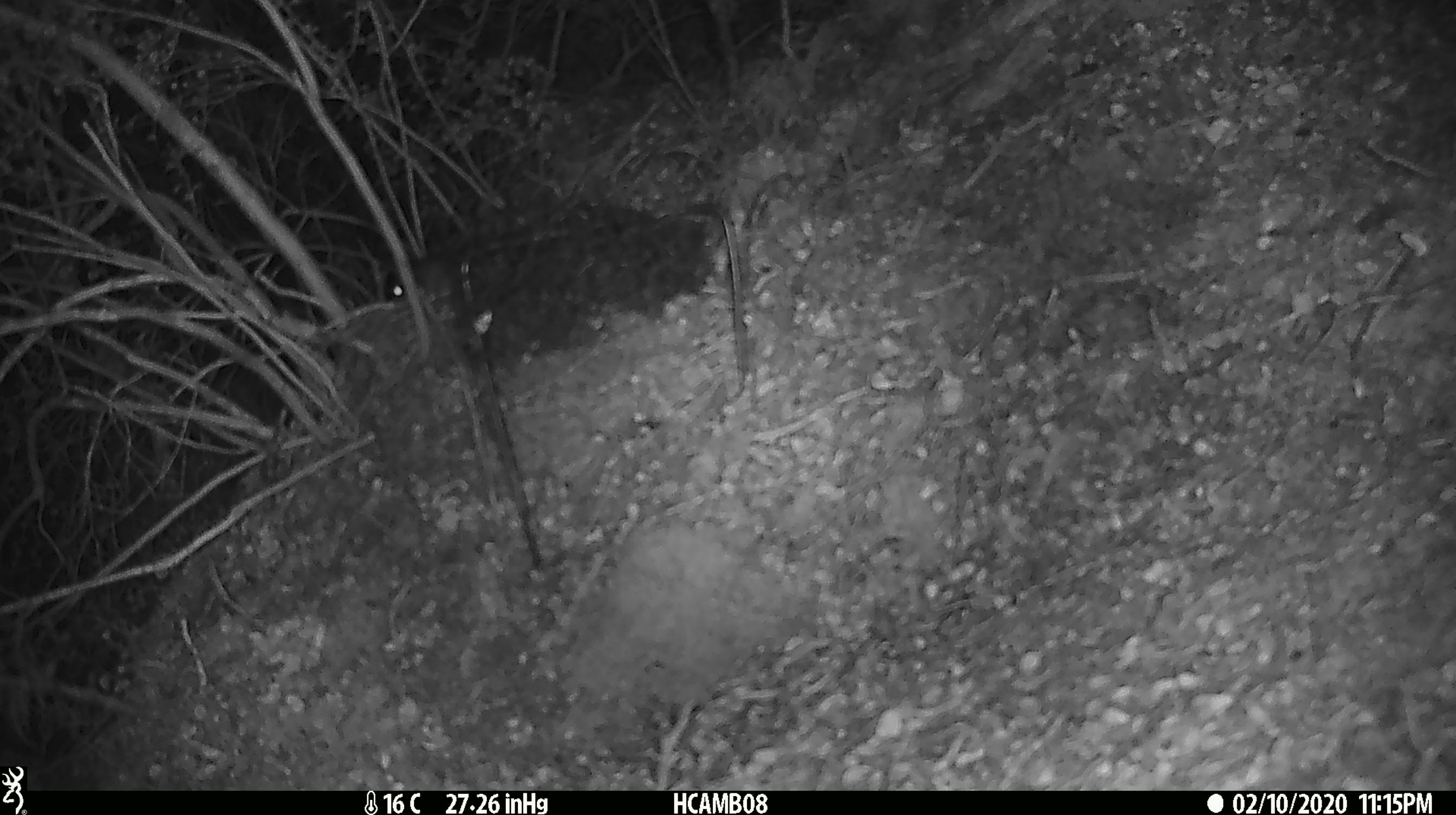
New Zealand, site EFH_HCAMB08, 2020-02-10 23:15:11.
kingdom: Animalia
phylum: Chordata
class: Mammalia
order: Rodentia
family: Muridae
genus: Mus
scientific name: Mus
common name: mouse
Mouse (Mus).